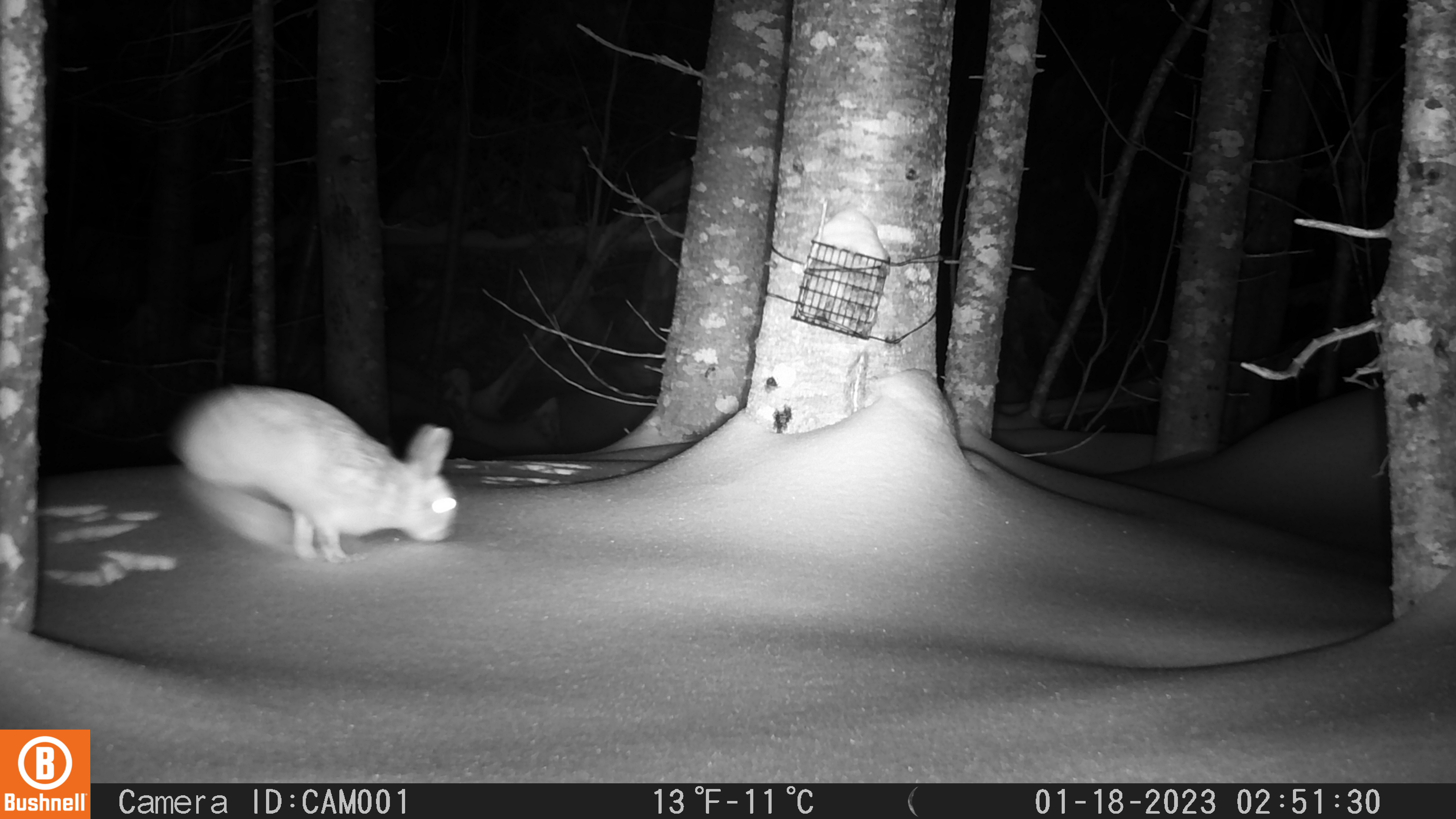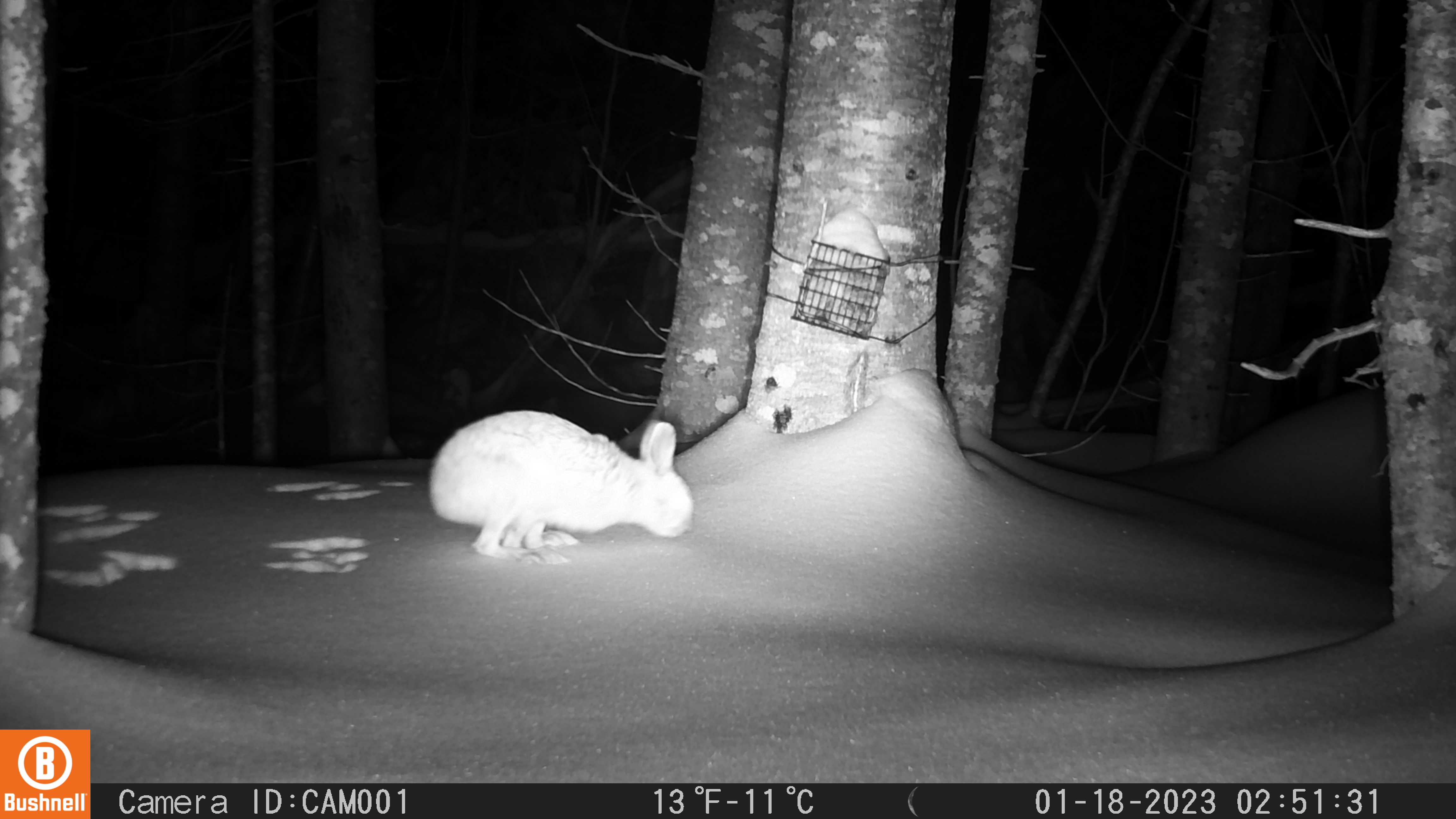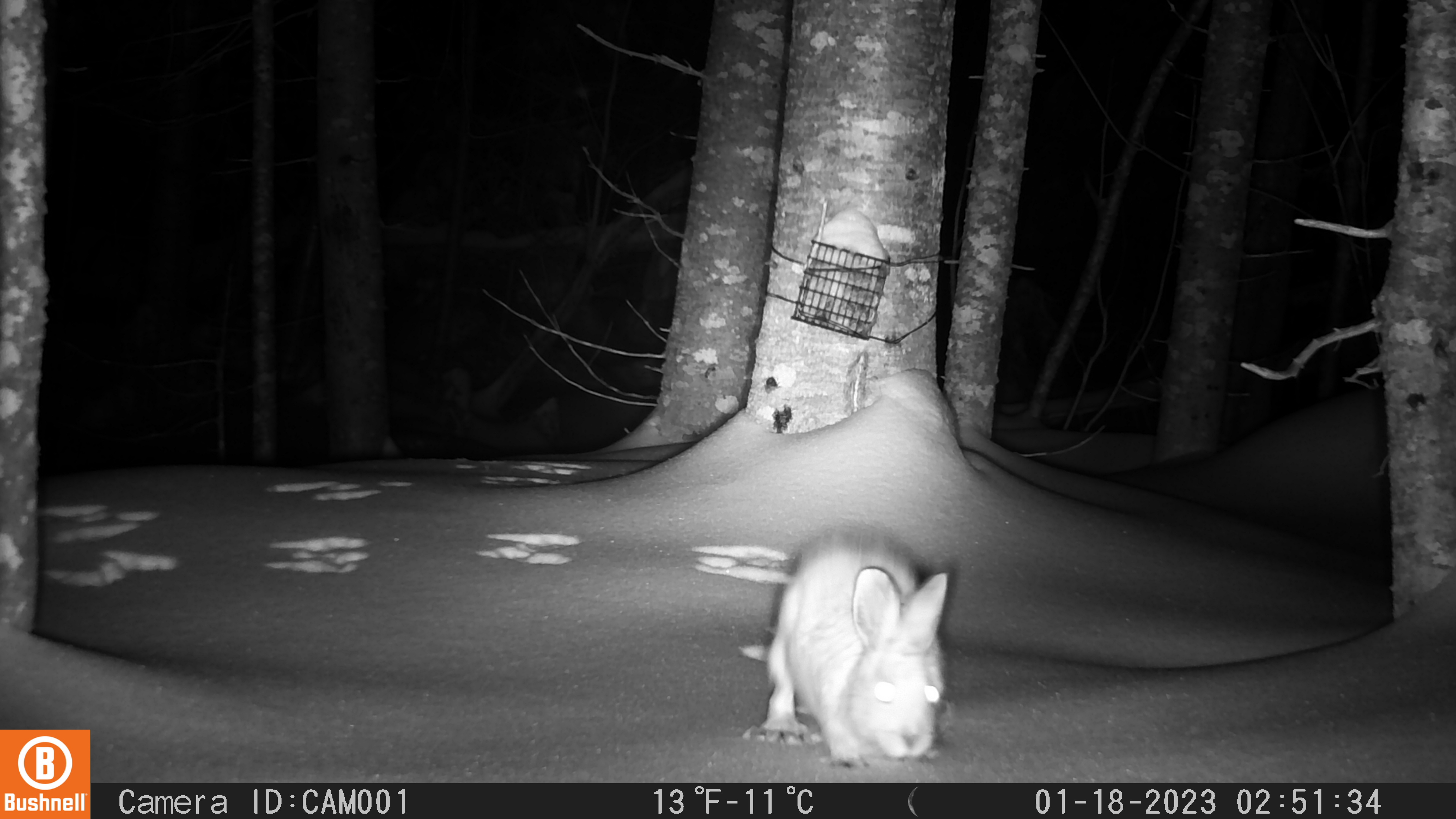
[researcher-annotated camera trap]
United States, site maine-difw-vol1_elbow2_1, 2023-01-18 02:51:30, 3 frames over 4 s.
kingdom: Animalia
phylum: Chordata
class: Mammalia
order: Lagomorpha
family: Leporidae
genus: Lepus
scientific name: Lepus americanus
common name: snowshoe hare